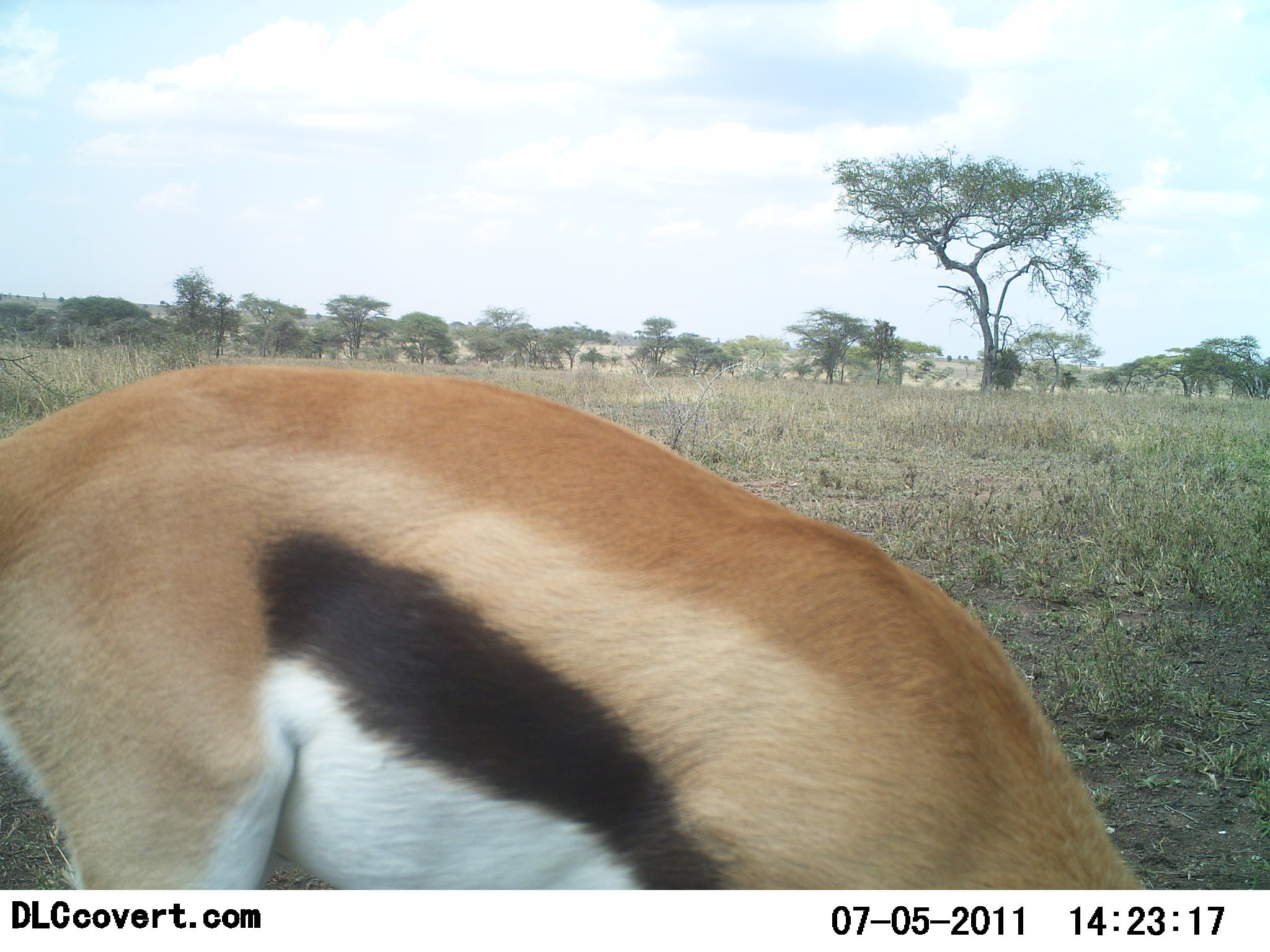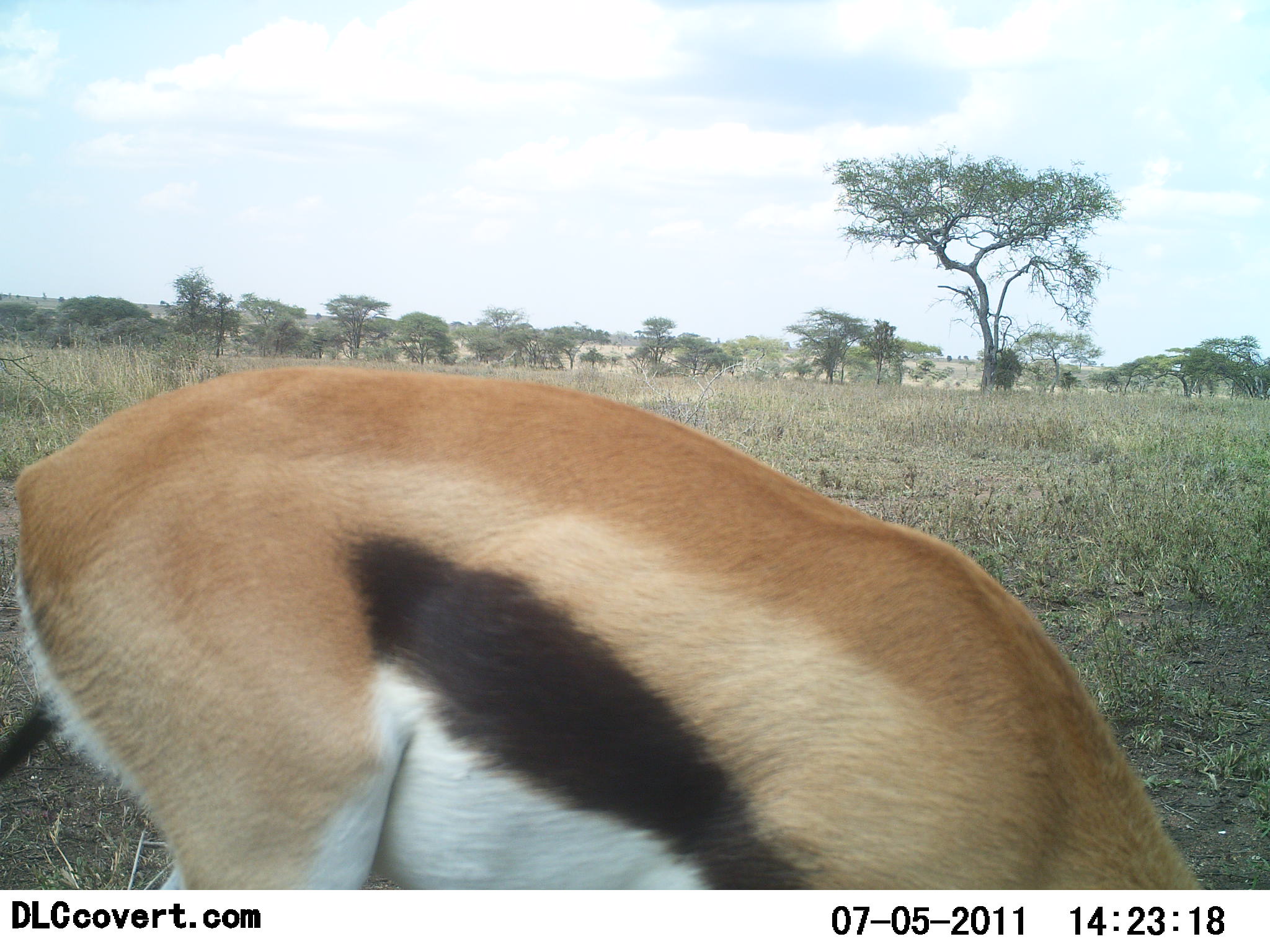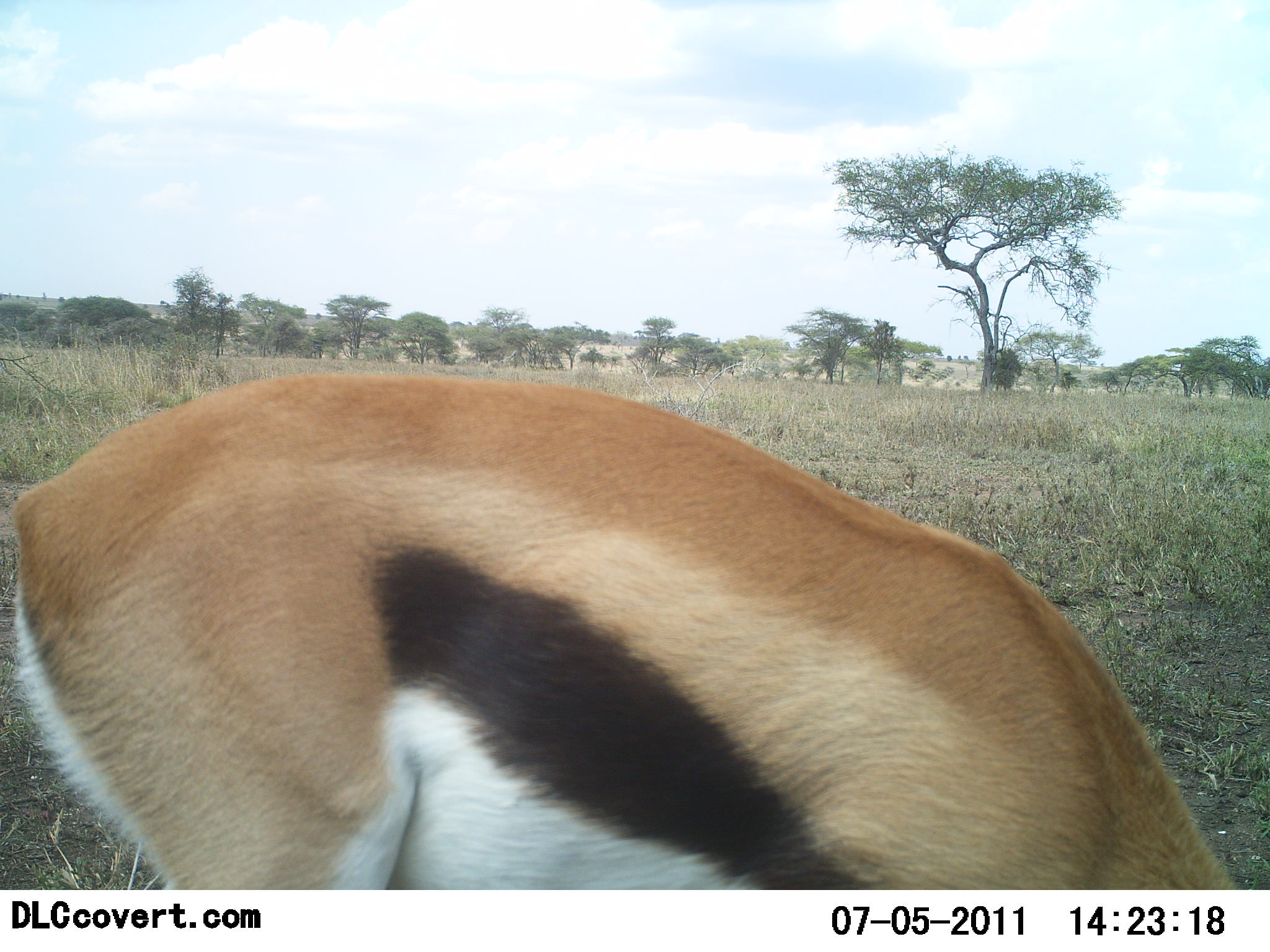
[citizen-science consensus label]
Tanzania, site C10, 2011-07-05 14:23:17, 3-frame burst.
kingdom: Animalia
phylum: Chordata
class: Mammalia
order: Artiodactyla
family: Bovidae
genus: Eudorcas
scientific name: Eudorcas thomsonii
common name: thomson's gazelle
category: gazellethomsons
Gazellethomsons (thomson's gazelle) (Eudorcas thomsonii), count 1. Behavior (volunteer vote fractions): standing 31%, resting 0%, moving 15%, interacting 0%. Young present (vote fraction): 0%. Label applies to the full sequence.